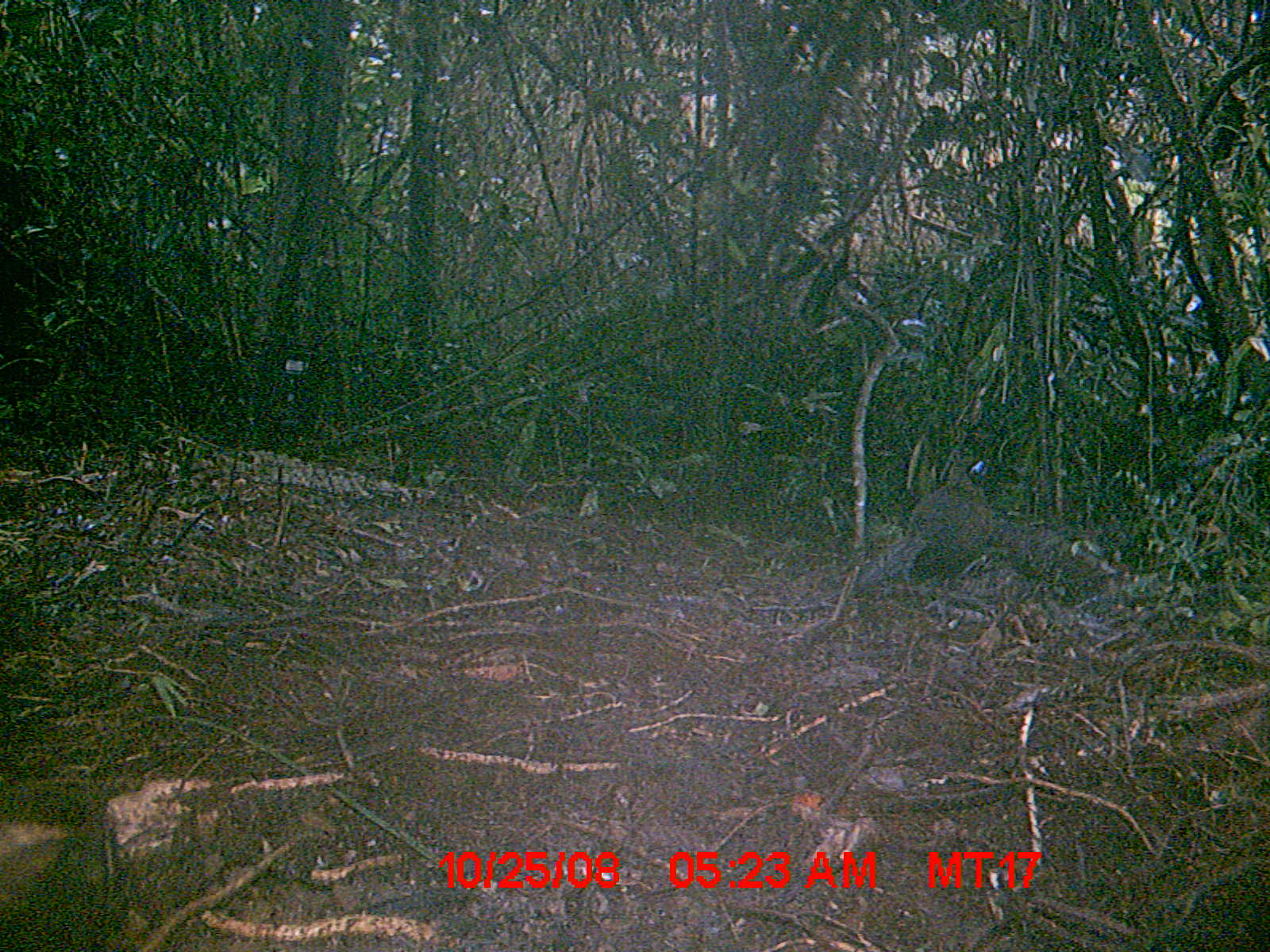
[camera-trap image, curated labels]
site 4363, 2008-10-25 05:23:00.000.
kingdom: Animalia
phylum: Chordata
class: Aves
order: Cuculiformes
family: Cuculidae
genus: Coua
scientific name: Coua serriana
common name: red-breasted coua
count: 1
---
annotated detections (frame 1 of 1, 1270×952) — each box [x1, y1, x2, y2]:
coua serriana: [853, 454, 995, 596]